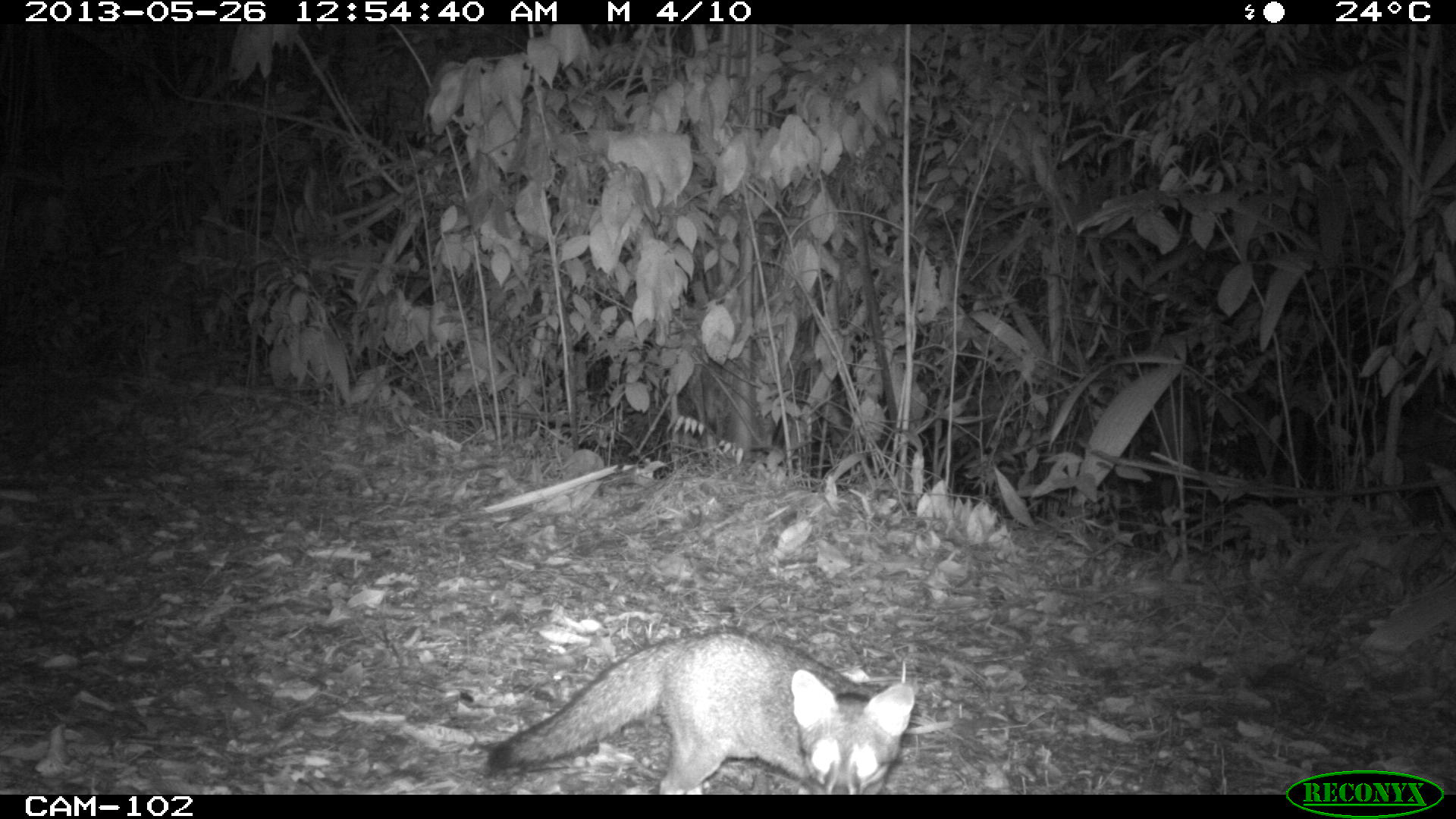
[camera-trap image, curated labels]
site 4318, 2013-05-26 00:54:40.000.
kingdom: Animalia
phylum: Chordata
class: Mammalia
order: Carnivora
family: Canidae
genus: Urocyon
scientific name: Urocyon cinereoargenteus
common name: gray fox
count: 1